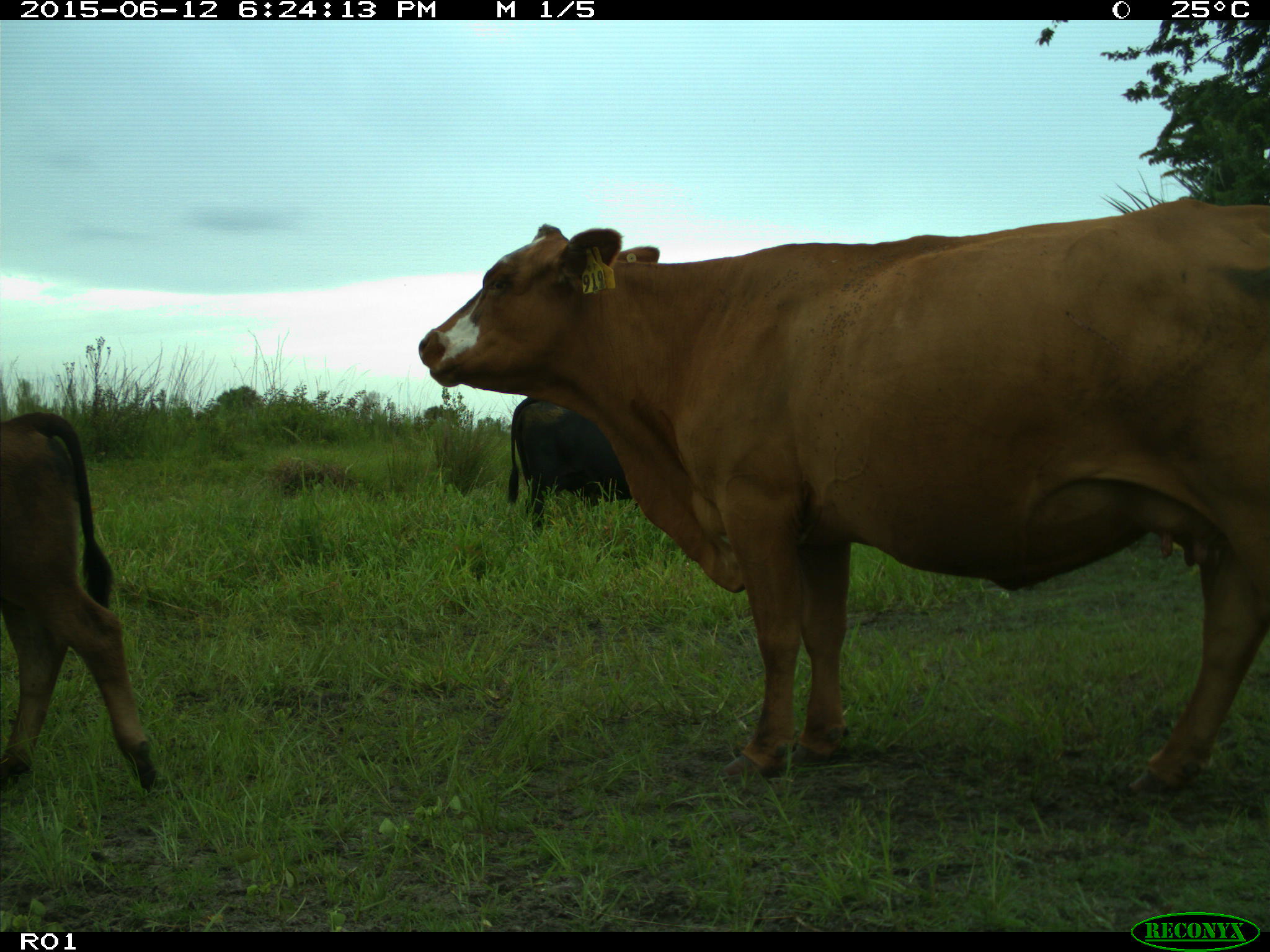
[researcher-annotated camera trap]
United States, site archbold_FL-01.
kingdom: Animalia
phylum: Chordata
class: Mammalia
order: Artiodactyla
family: Bovidae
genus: Bos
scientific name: Bos taurus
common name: domestic cow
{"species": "Bos taurus (domestic cow)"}